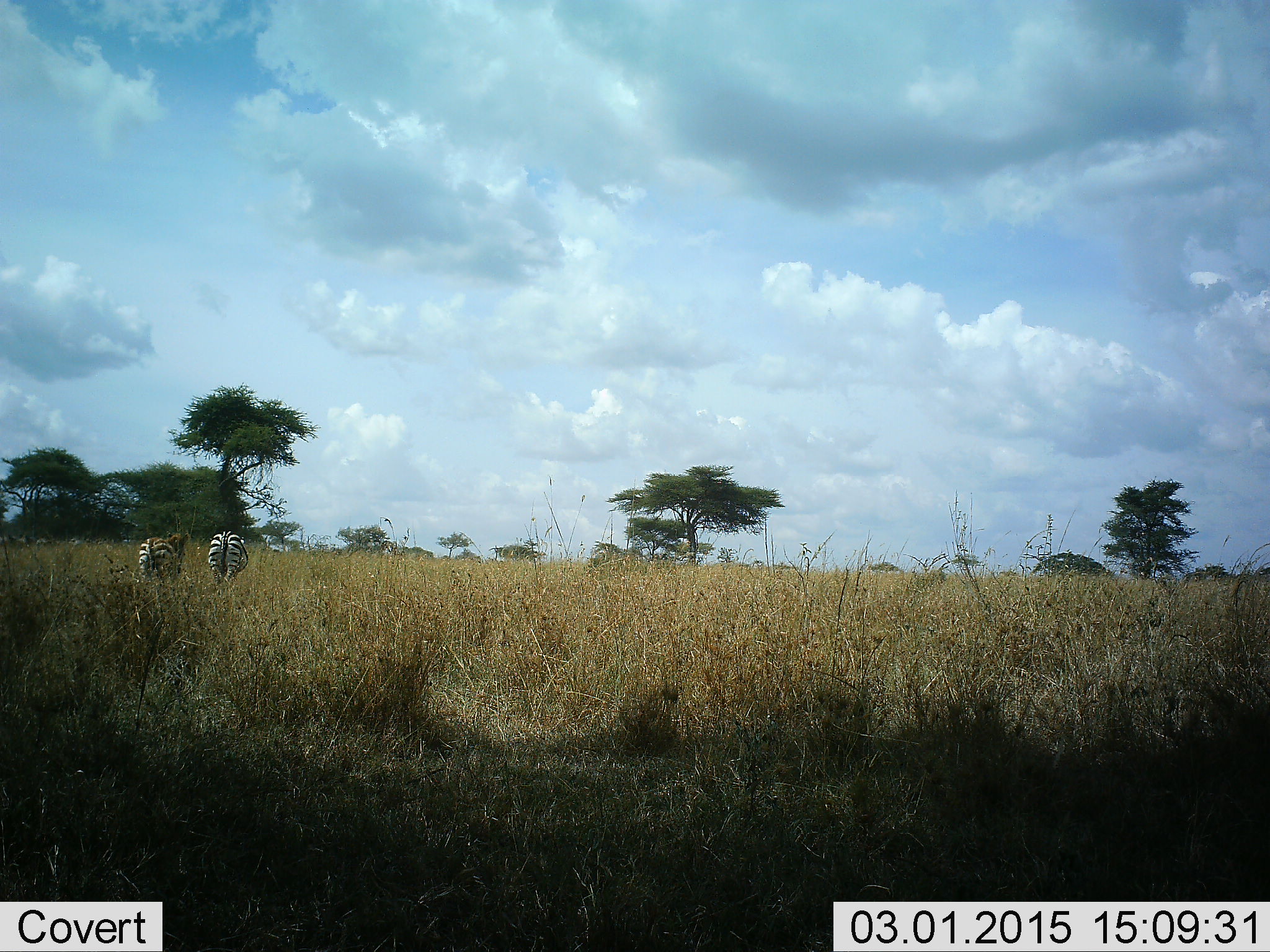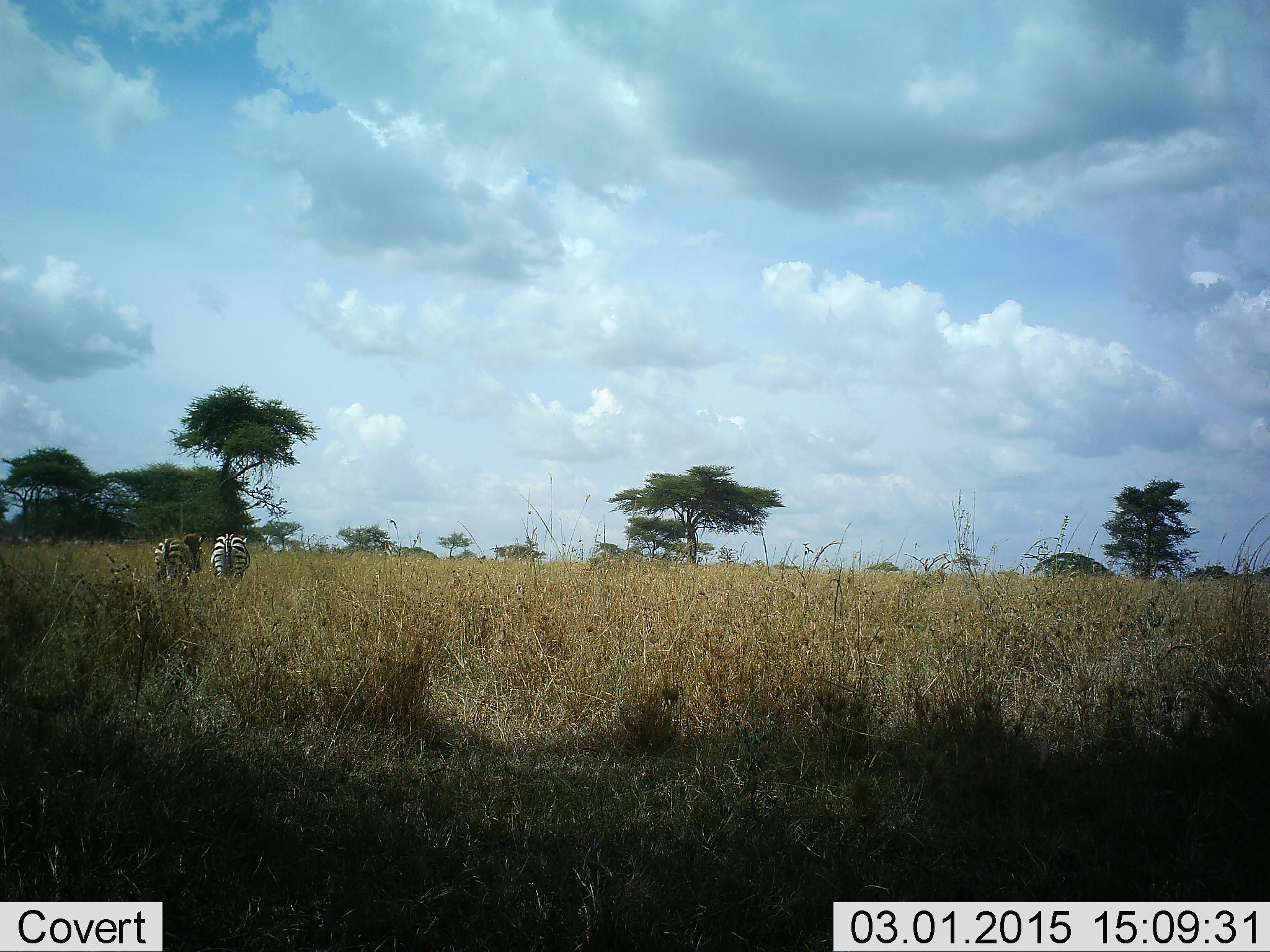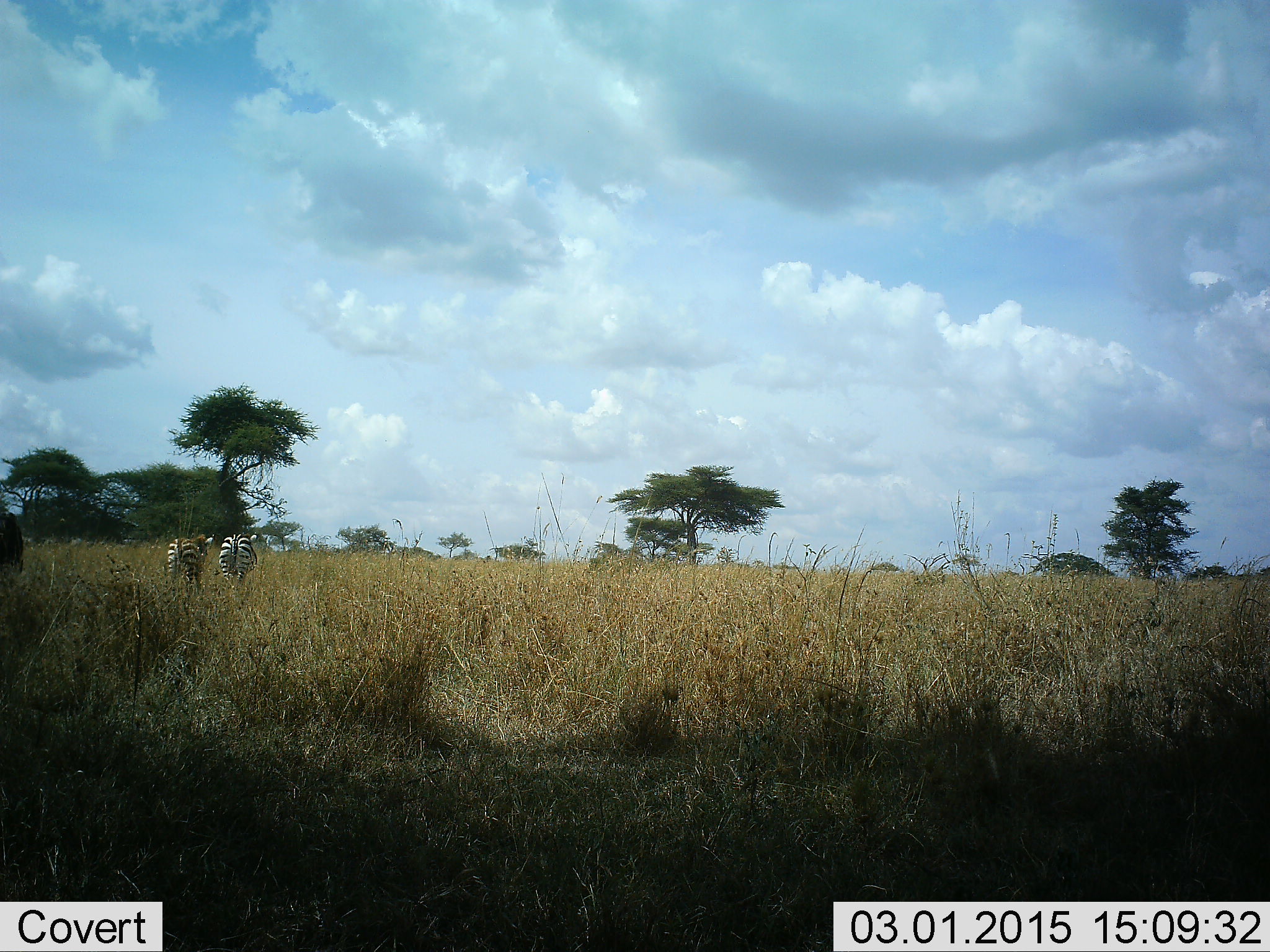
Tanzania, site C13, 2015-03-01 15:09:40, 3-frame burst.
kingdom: Animalia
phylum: Chordata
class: Mammalia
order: Perissodactyla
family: Equidae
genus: Equus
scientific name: Equus quagga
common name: plains zebra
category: zebra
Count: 2.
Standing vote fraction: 7%.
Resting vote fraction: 0%.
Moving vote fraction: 93%.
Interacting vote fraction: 0%.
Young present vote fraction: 7%.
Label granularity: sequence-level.